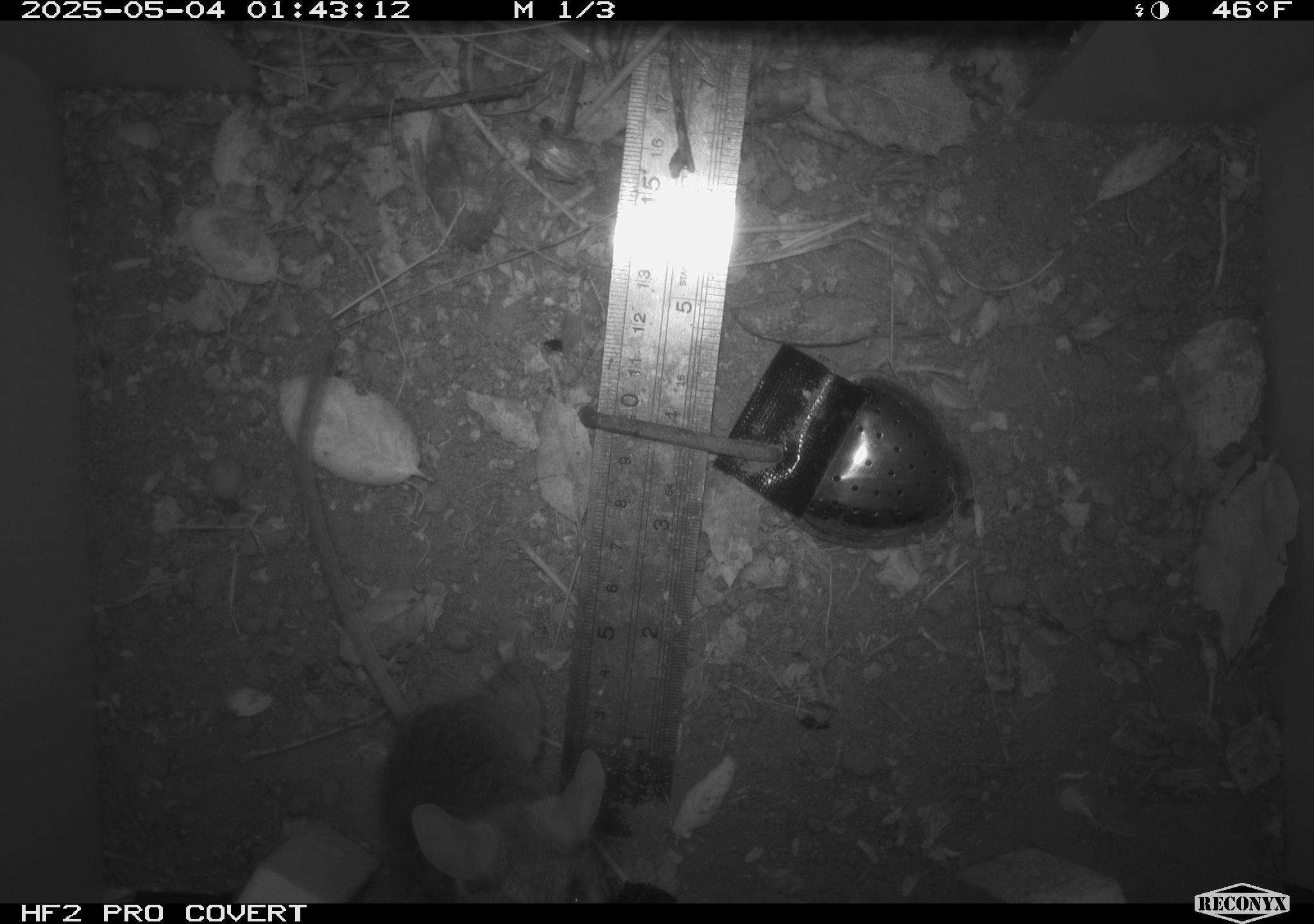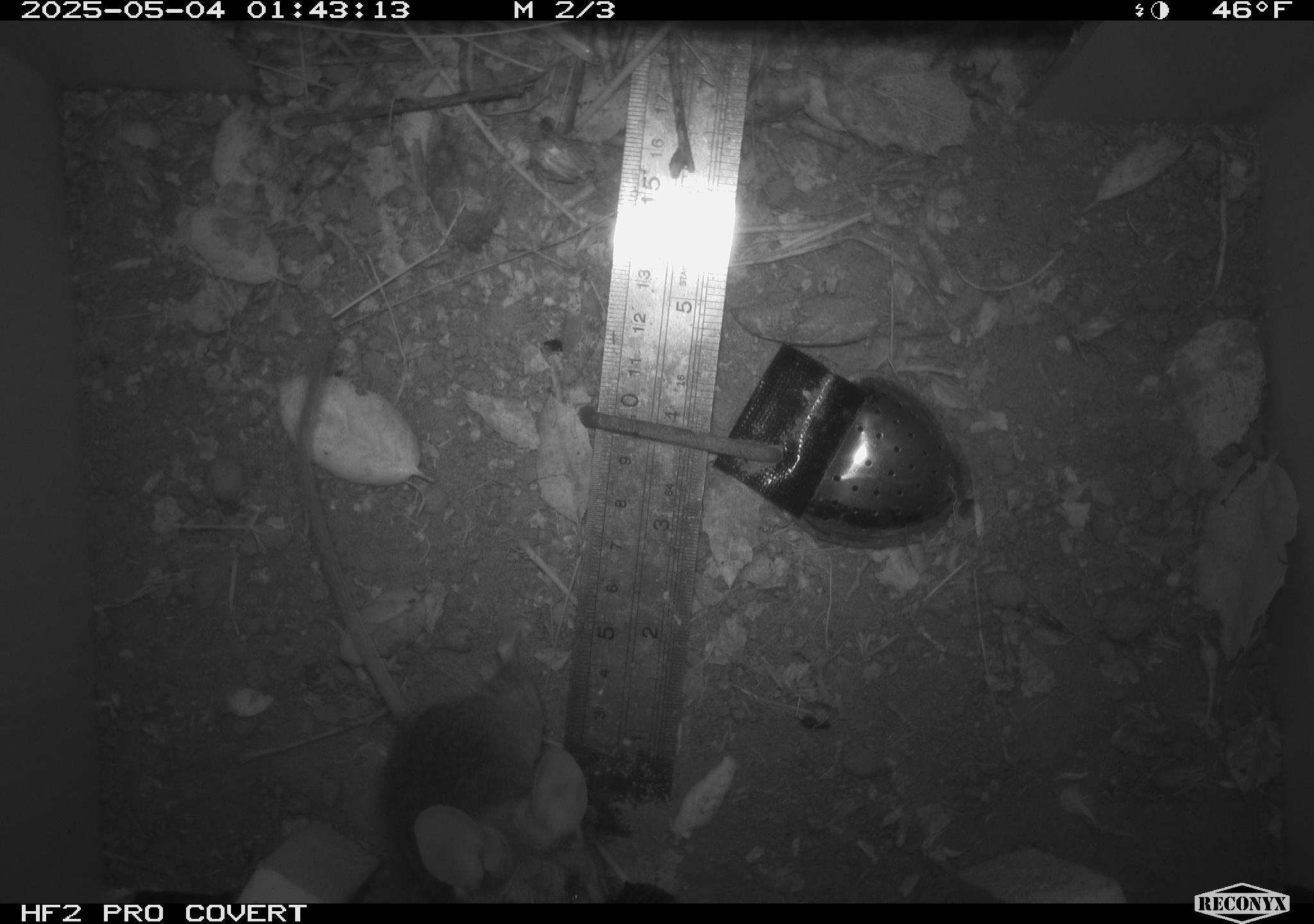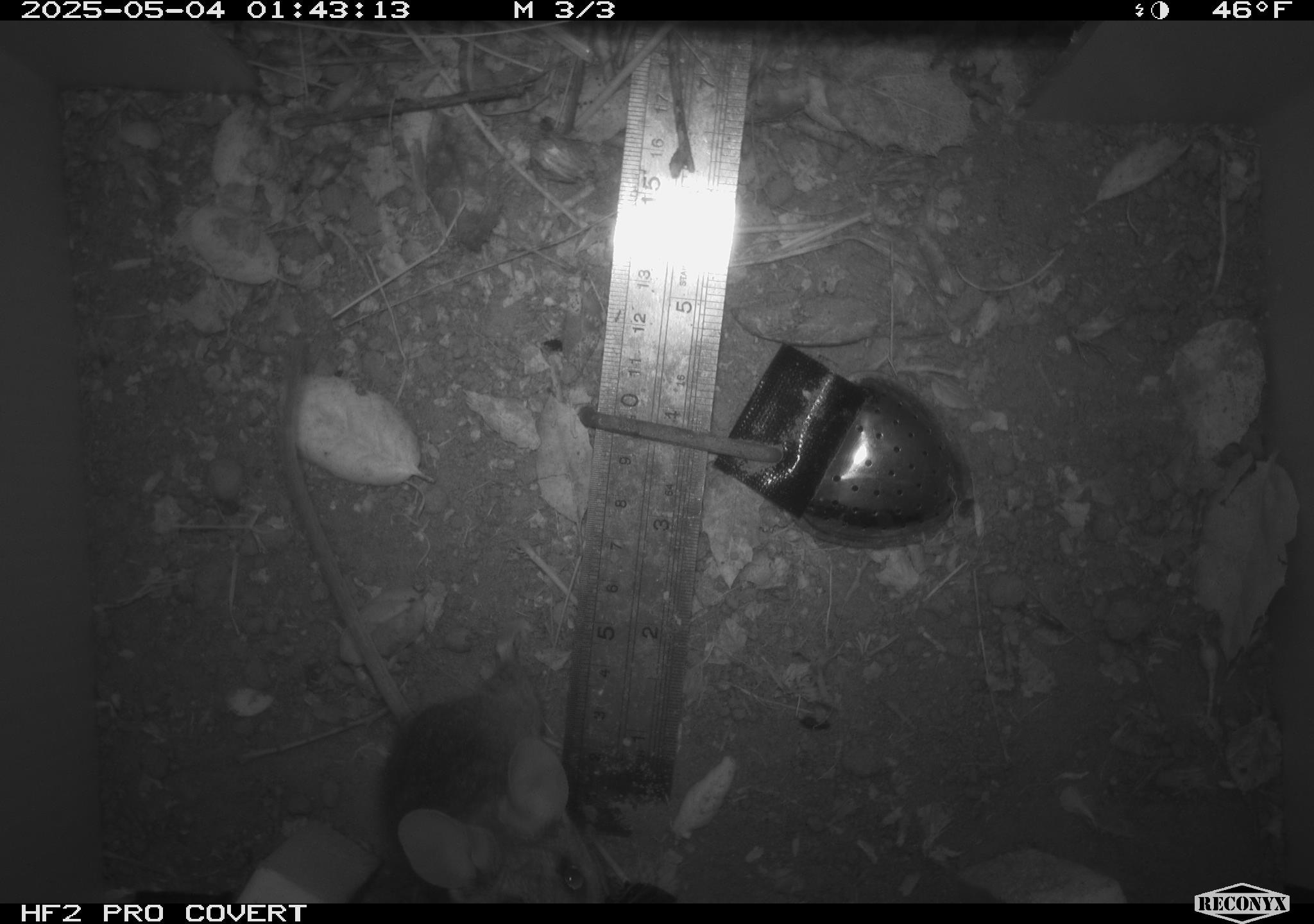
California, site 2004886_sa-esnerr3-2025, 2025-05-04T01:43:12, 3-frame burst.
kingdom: Animalia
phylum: Chordata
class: Mammalia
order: Rodentia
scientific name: Rodentia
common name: rodent